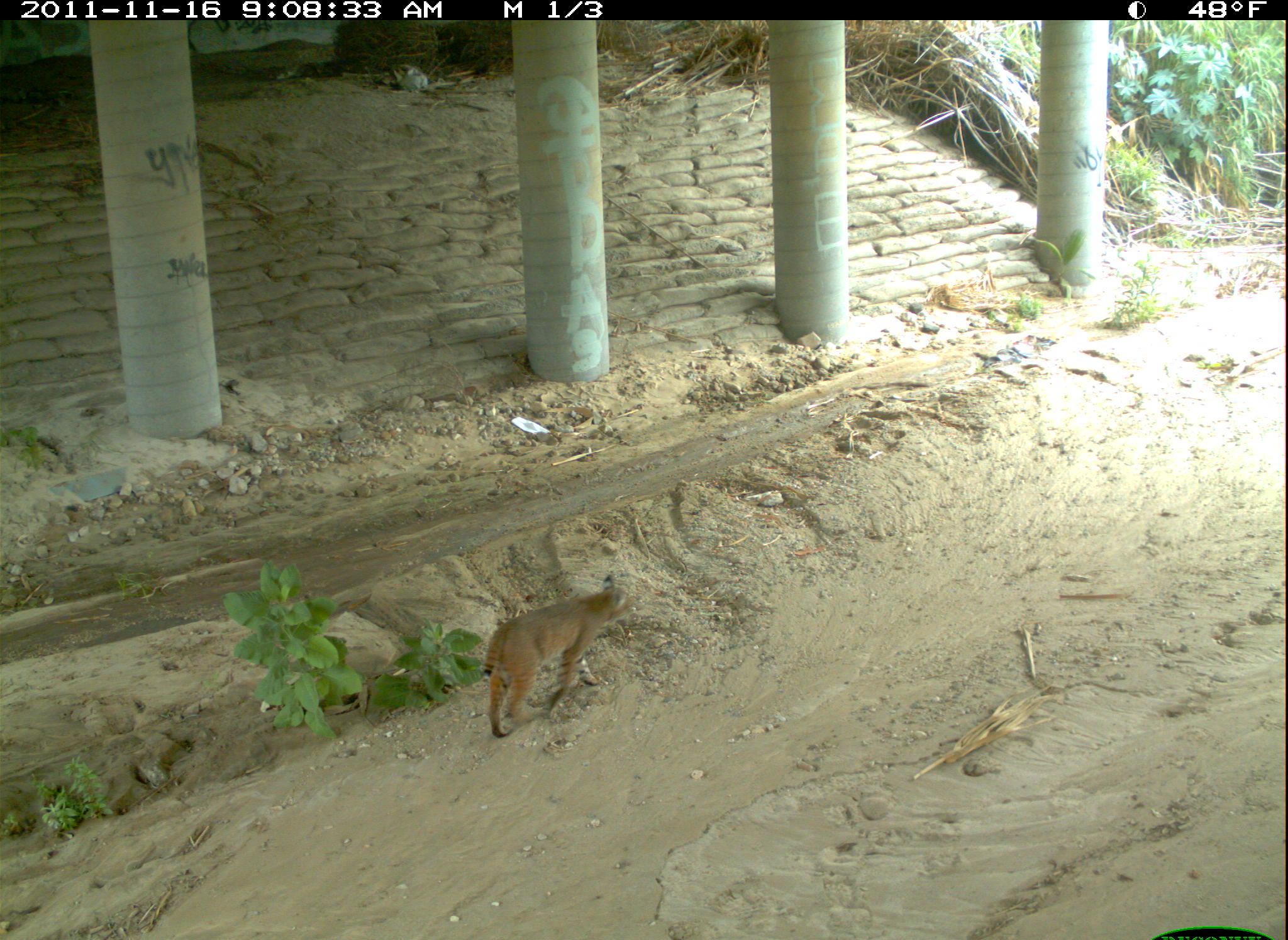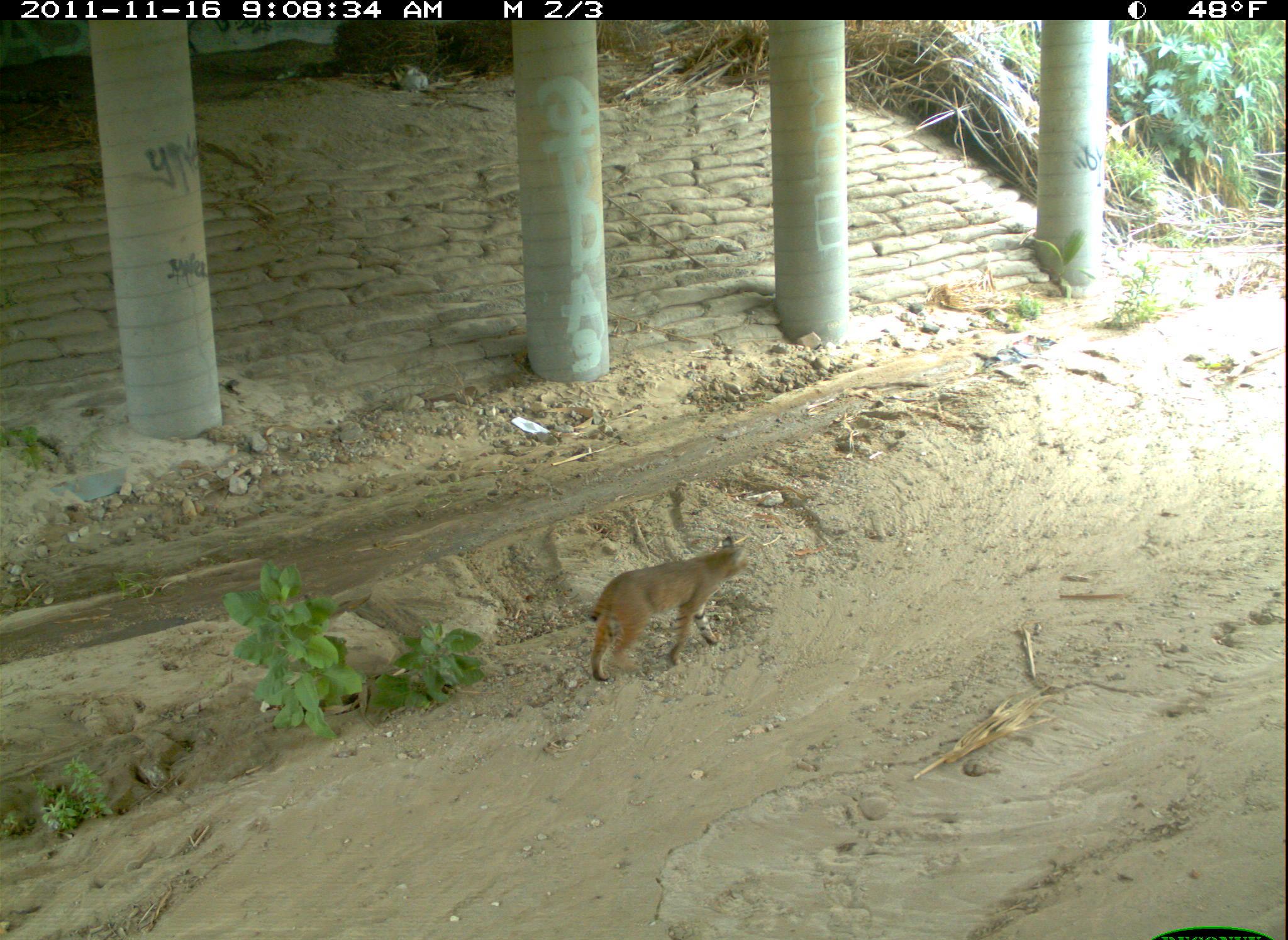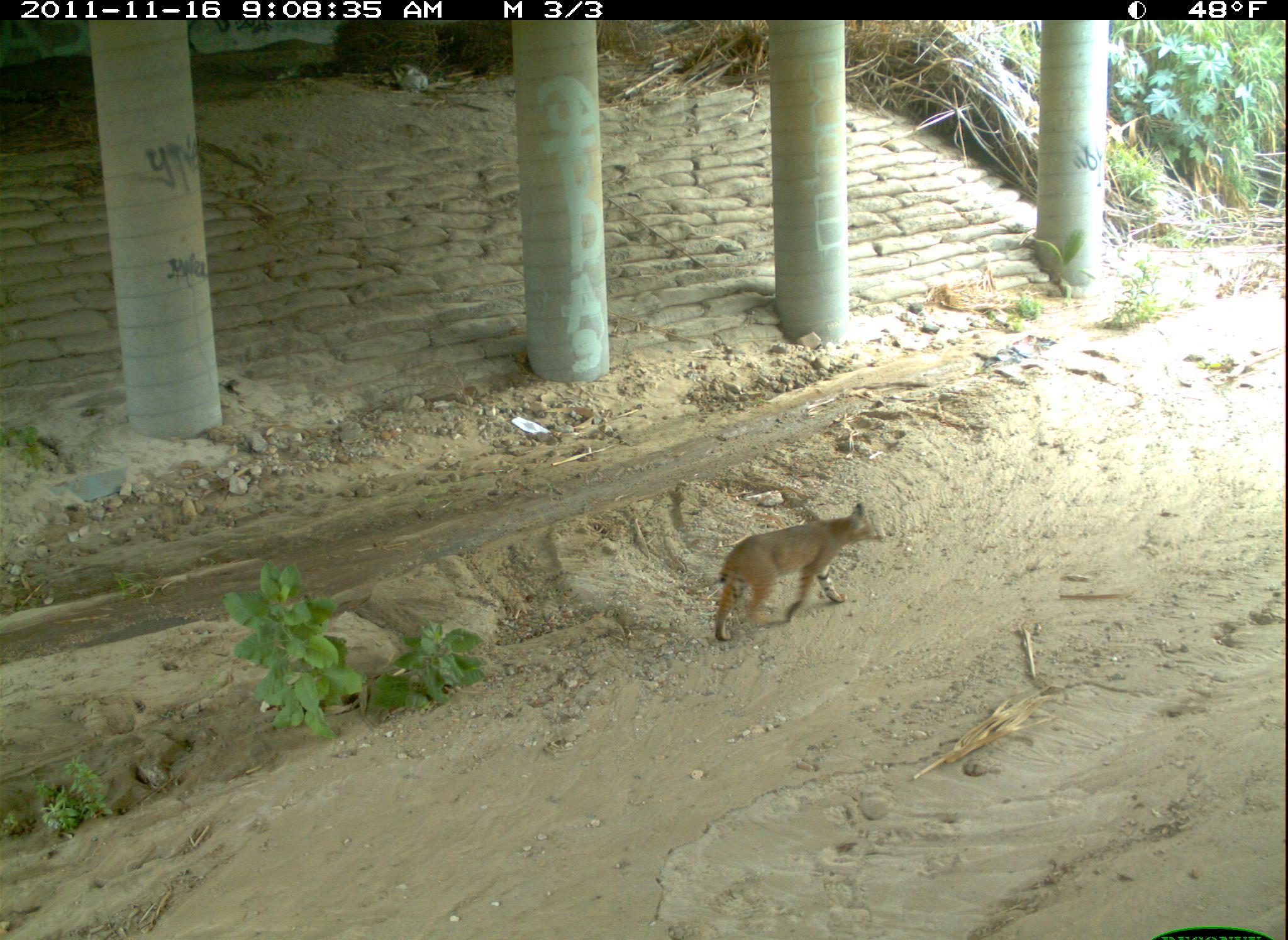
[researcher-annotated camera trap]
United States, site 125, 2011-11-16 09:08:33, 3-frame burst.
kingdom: Animalia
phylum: Chordata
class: Mammalia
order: Carnivora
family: Felidae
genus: Lynx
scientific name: Lynx rufus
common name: bobcat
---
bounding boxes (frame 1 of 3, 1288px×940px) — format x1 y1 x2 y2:
bobcat: 474 569 639 751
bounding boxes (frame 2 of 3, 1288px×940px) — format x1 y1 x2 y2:
bobcat: 584 526 760 691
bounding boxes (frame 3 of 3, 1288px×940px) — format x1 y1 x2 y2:
bobcat: 707 496 886 649